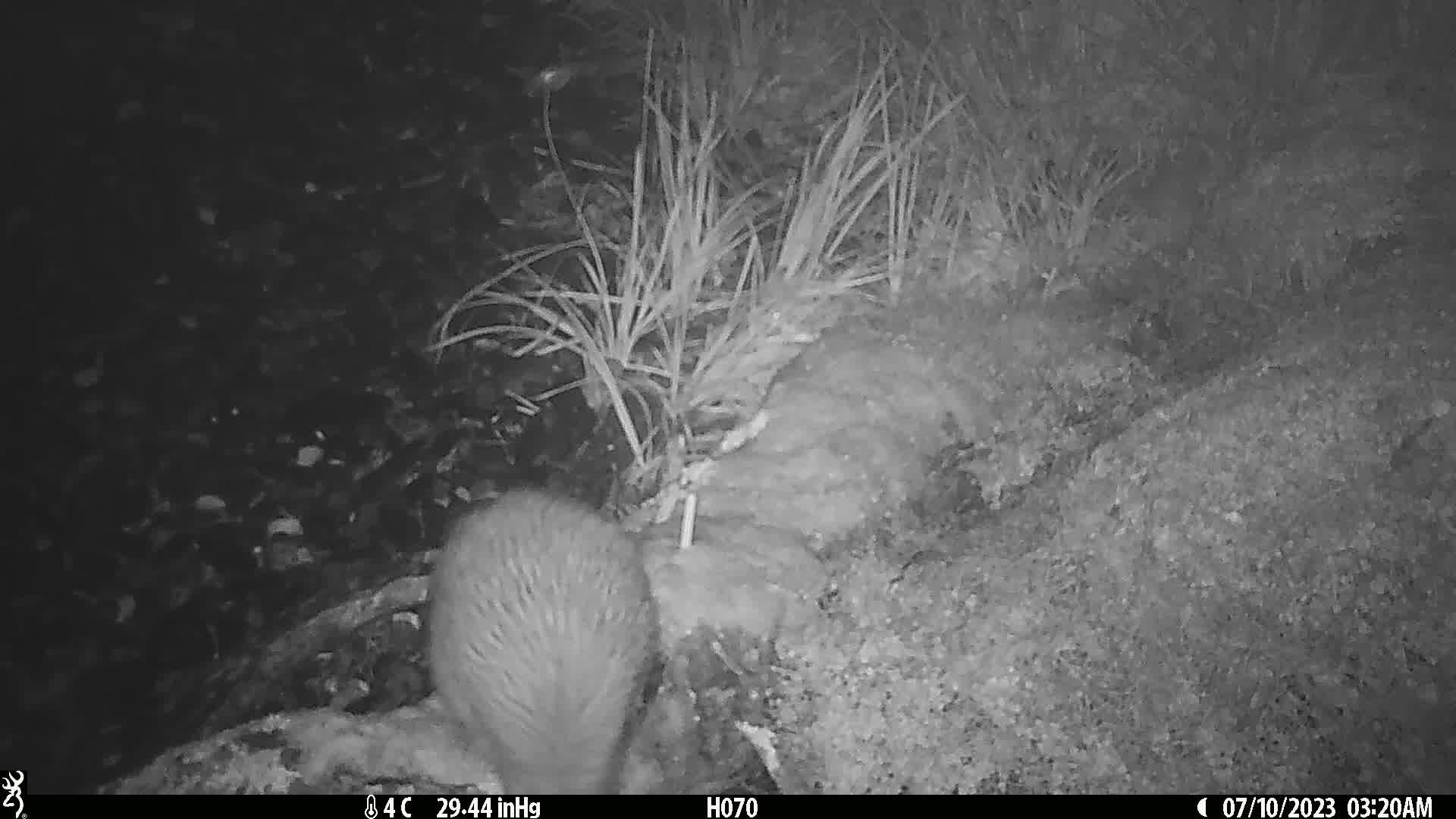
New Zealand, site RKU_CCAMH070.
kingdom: Animalia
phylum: Chordata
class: Aves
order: Apterygiformes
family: Apterygidae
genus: Apteryx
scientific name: Apteryx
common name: kiwi